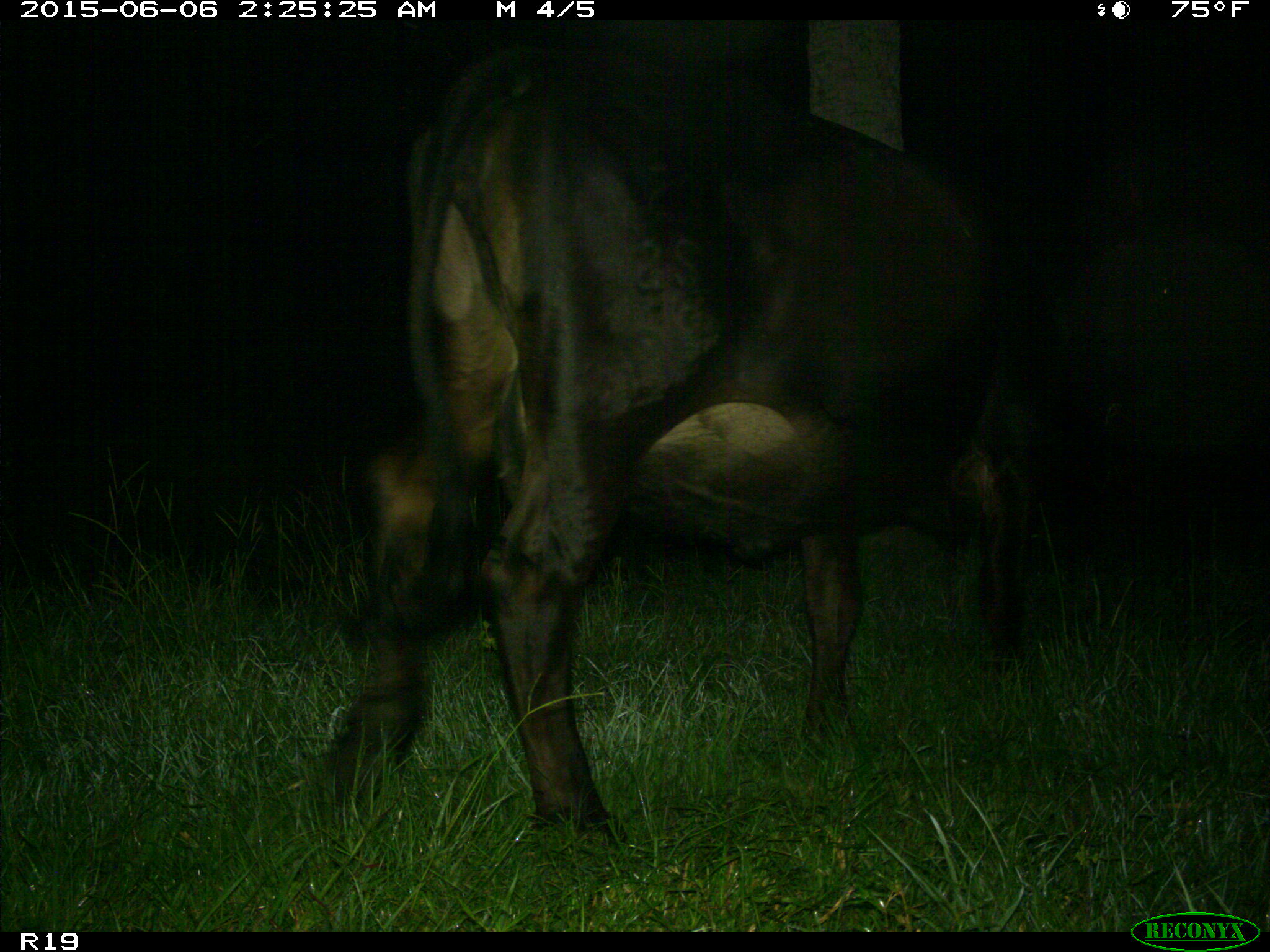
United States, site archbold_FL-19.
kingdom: Animalia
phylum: Chordata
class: Mammalia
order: Artiodactyla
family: Bovidae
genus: Bos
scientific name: Bos taurus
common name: domestic cow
Bos taurus (domestic cow).